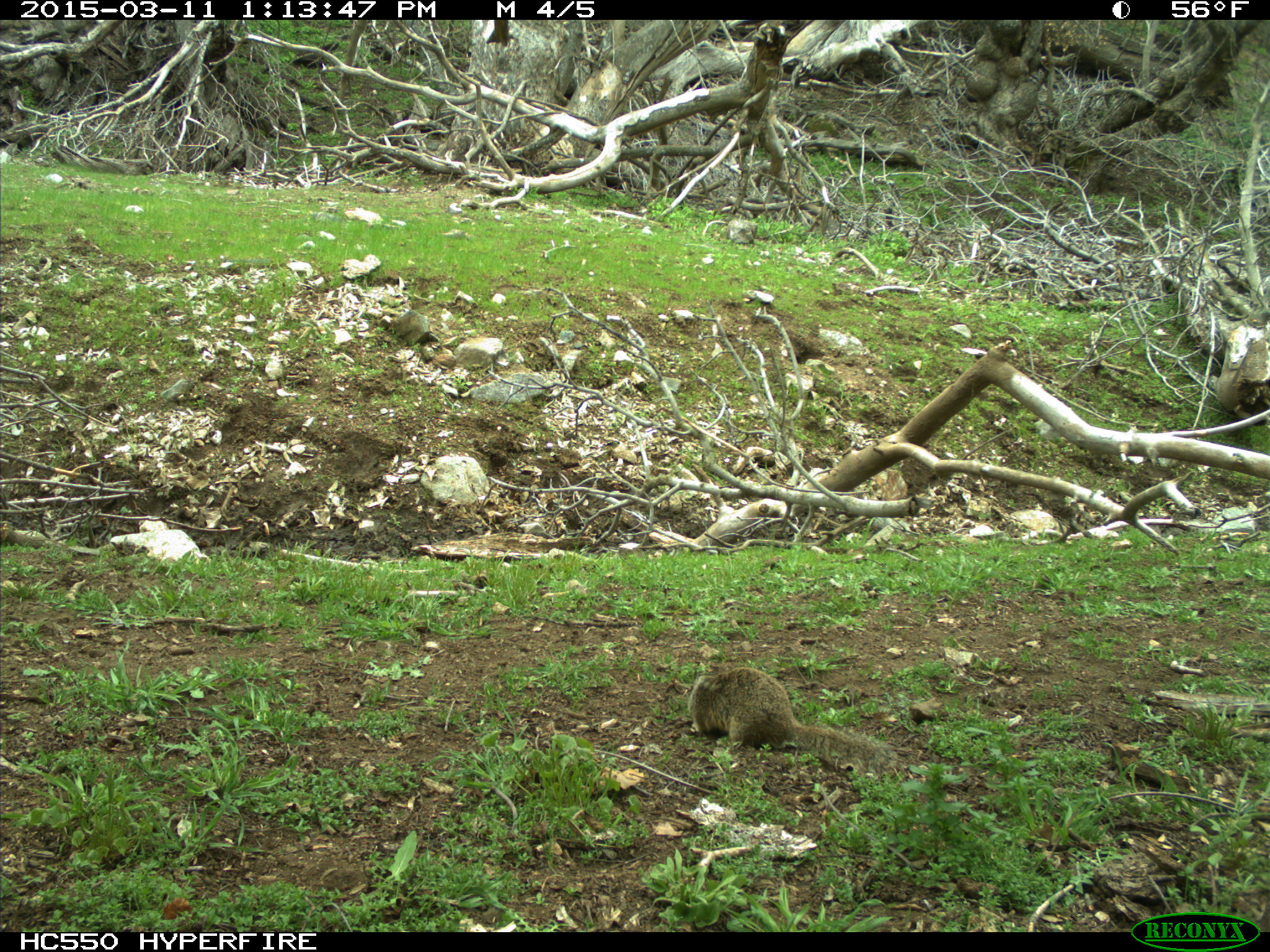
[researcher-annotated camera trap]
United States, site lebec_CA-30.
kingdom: Animalia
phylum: Chordata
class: Mammalia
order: Rodentia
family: Sciuridae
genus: Otospermophilus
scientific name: Otospermophilus beecheyi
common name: california ground squirrel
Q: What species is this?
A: Otospermophilus beecheyi (california ground squirrel).